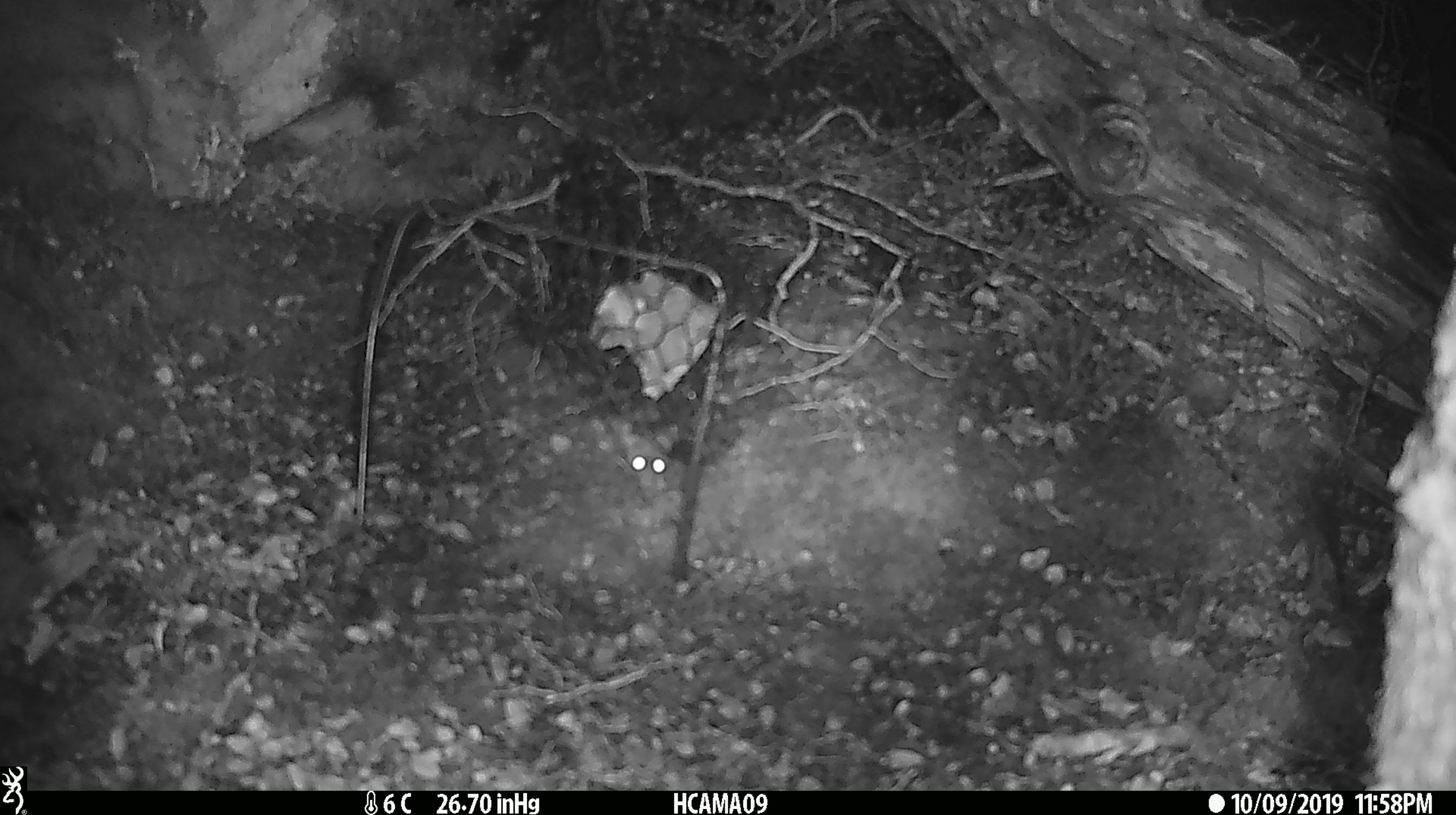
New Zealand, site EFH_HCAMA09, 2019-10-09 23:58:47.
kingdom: Animalia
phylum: Chordata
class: Mammalia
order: Rodentia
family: Muridae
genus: Mus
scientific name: Mus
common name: mouse